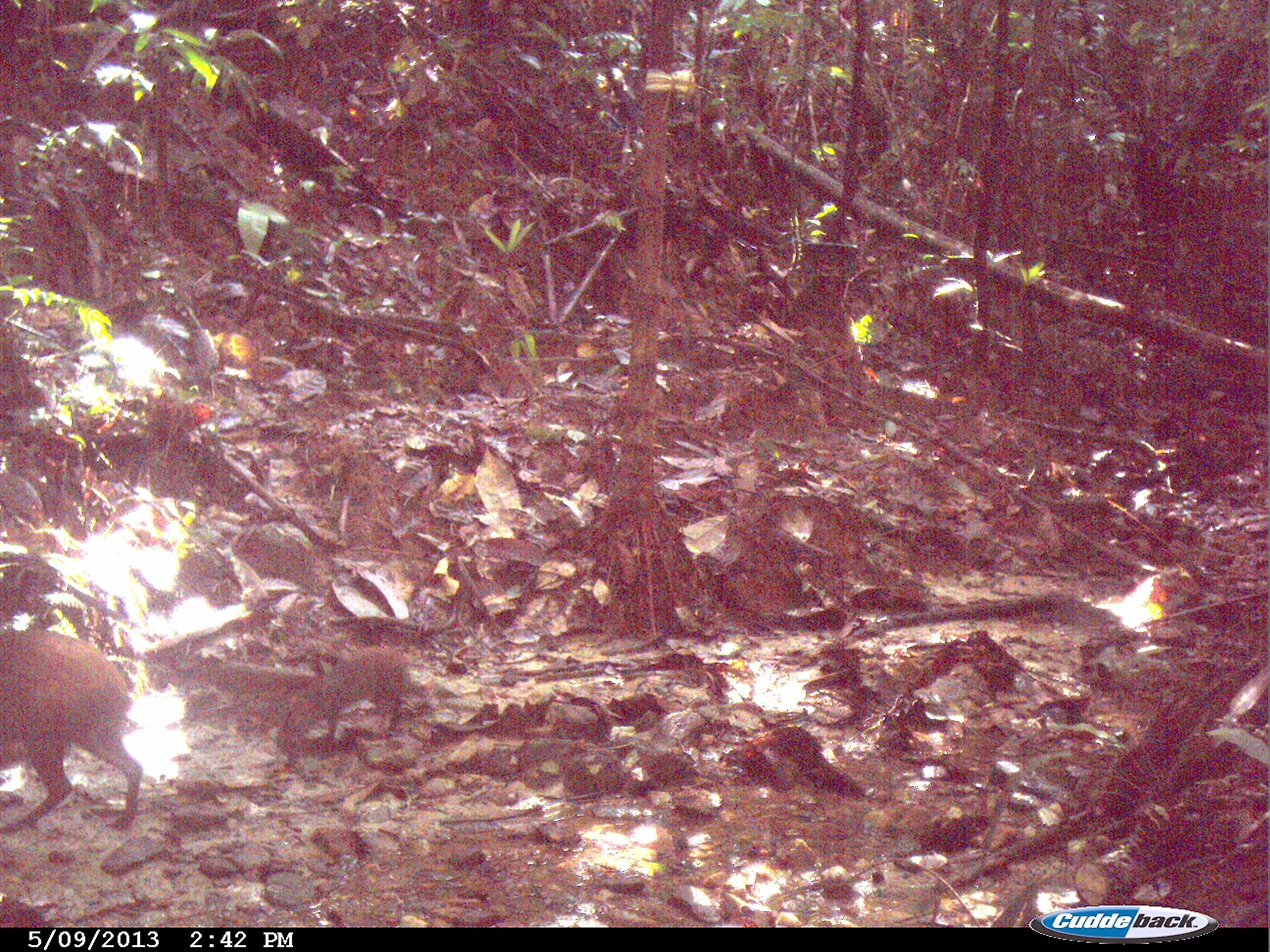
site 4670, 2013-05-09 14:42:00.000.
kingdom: Animalia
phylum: Chordata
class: Mammalia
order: Rodentia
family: Dasyproctidae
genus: Dasyprocta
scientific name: Dasyprocta leporina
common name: red-rumped agouti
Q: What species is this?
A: Dasyprocta leporina (red-rumped agouti).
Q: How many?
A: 2.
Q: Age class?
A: Adult.